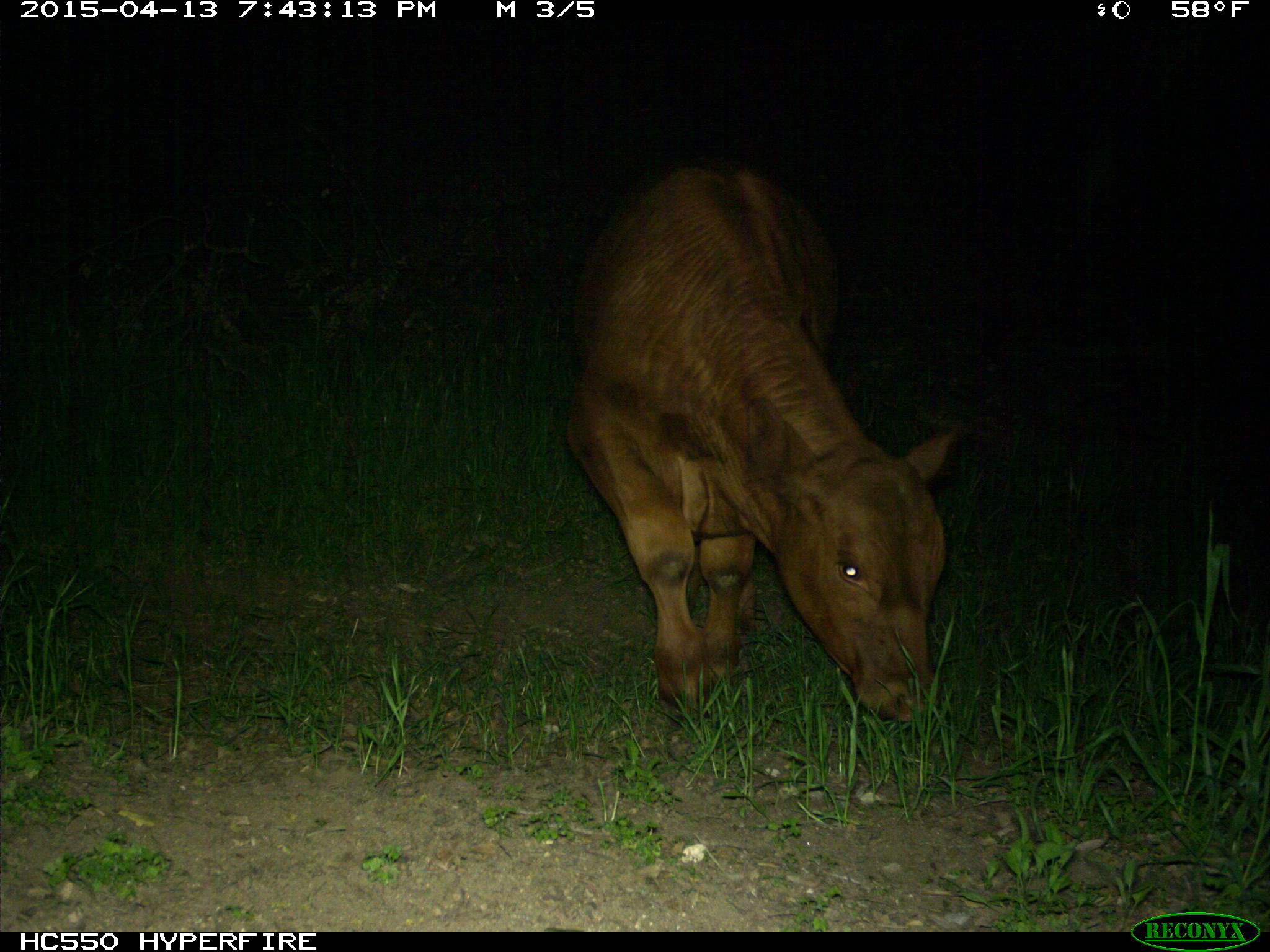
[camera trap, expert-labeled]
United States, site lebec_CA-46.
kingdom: Animalia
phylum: Chordata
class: Mammalia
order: Artiodactyla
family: Bovidae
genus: Bos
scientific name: Bos taurus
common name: domestic cow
Bos taurus (domestic cow).